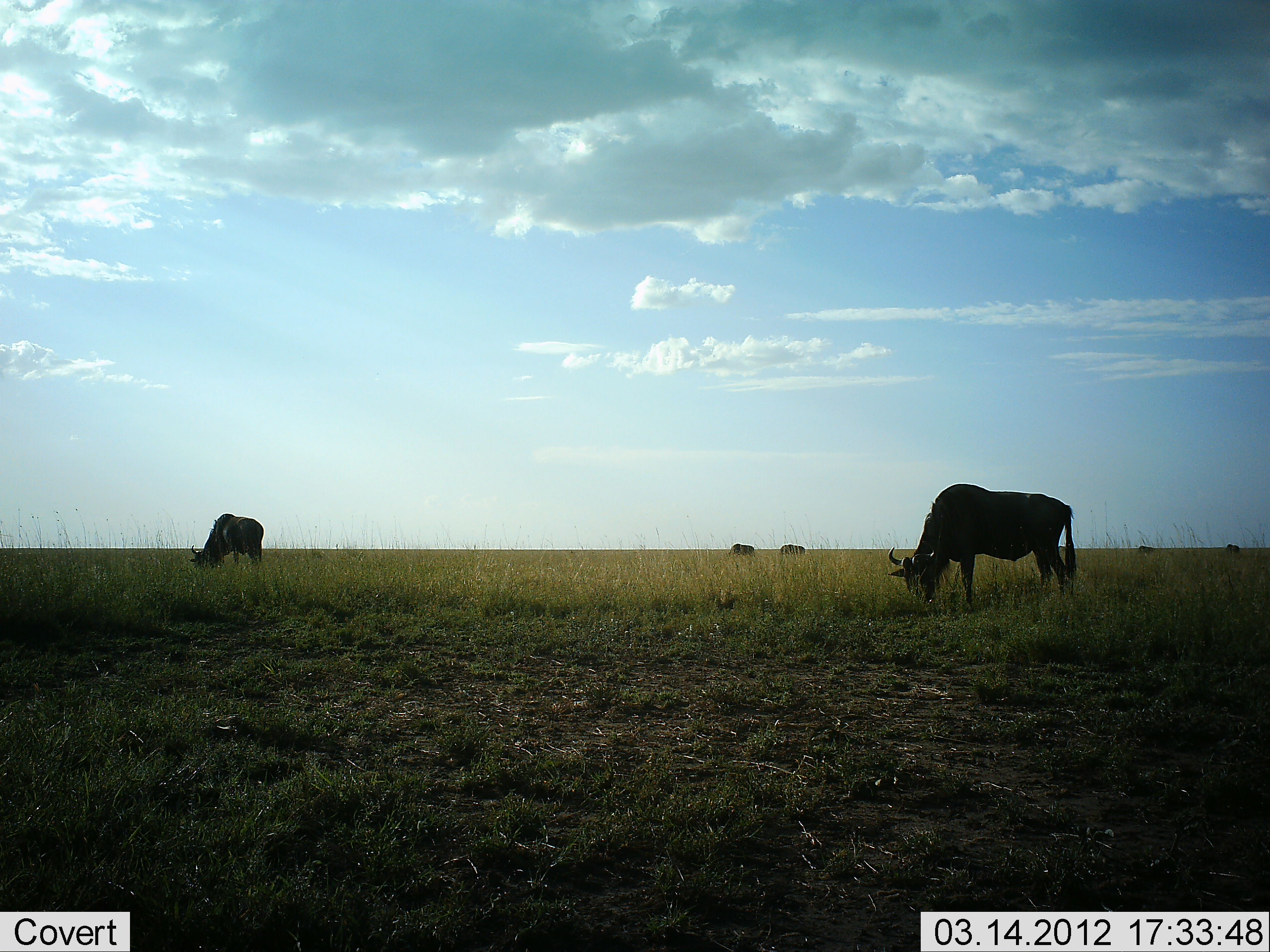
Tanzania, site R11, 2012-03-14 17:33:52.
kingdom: Animalia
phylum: Chordata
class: Mammalia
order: Artiodactyla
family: Bovidae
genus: Connochaetes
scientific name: Connochaetes taurinus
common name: blue wildebeest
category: wildebeest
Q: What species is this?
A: Wildebeest (blue wildebeest) (Connochaetes taurinus).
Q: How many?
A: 6.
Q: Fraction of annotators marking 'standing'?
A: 41%.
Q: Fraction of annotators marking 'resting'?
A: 0%.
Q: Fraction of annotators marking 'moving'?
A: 4%.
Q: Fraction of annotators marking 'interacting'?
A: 0%.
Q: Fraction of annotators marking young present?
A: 0%.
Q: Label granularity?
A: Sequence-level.